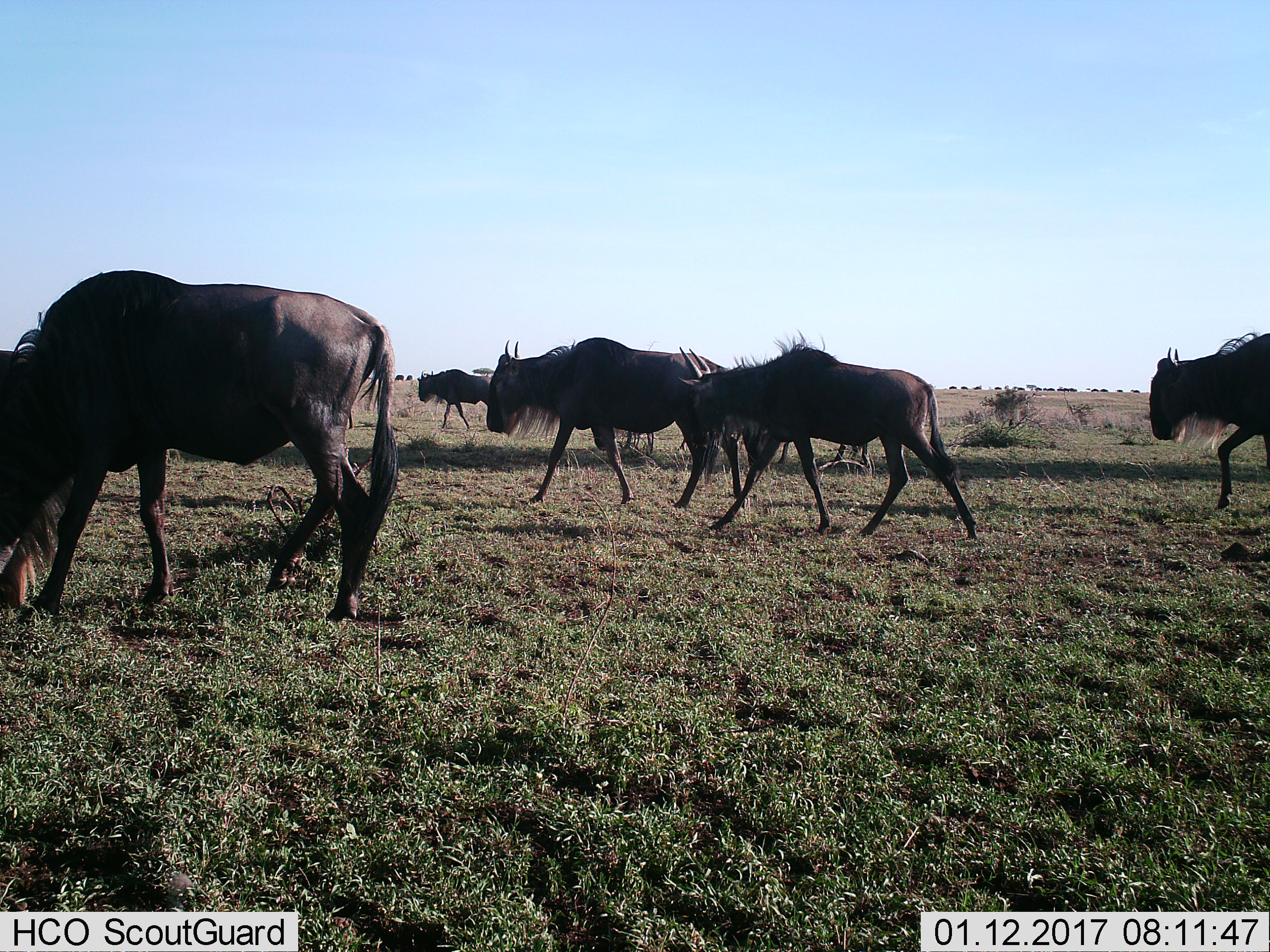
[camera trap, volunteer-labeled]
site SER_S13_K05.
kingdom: Animalia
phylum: Chordata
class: Mammalia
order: Artiodactyla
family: Bovidae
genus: Connochaetes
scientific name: Connochaetes taurinus taurinus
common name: blue wildebeest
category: wildebeestblue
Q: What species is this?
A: Wildebeestblue (blue wildebeest) (Connochaetes taurinus taurinus).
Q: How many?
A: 5.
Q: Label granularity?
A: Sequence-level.